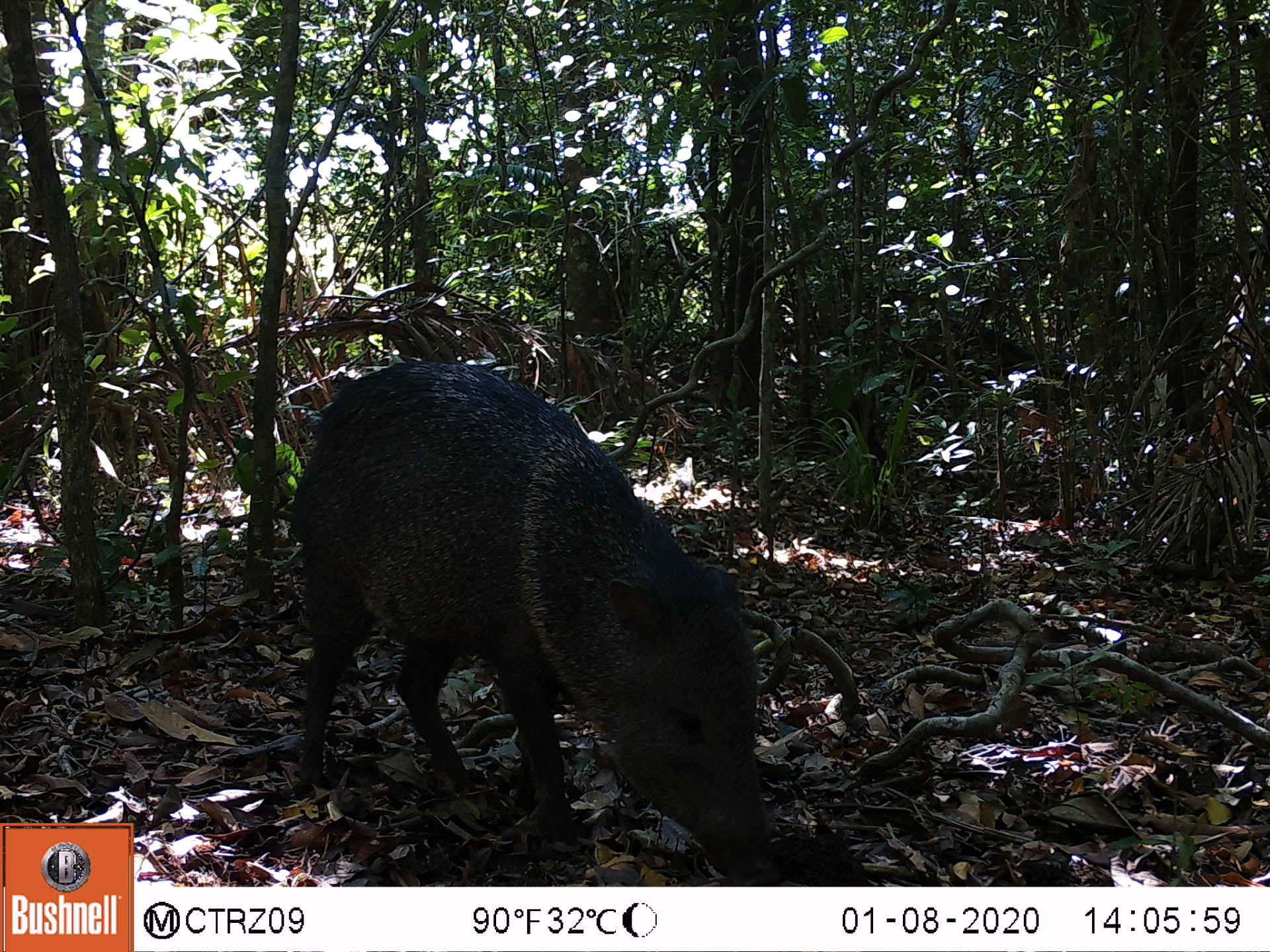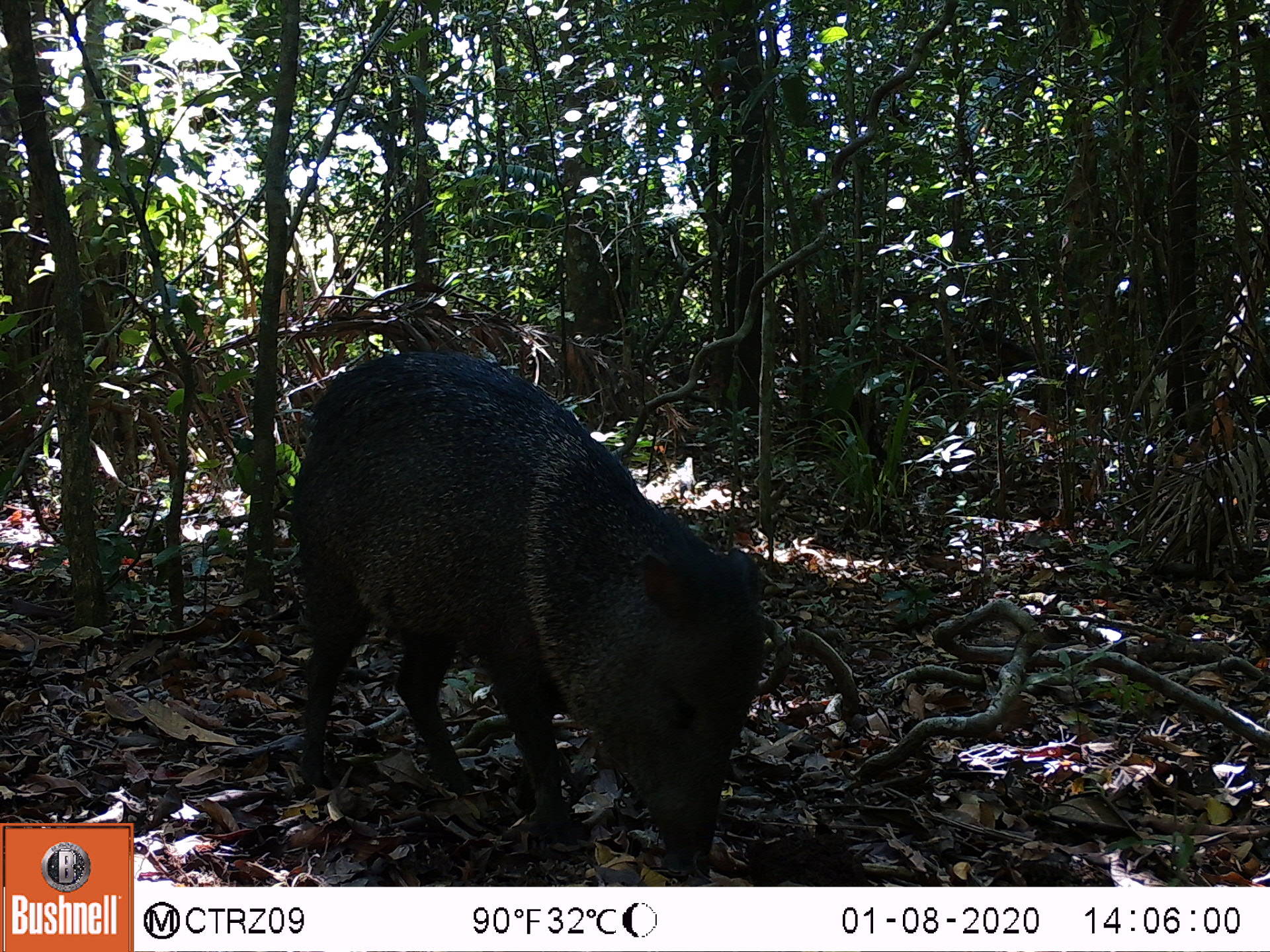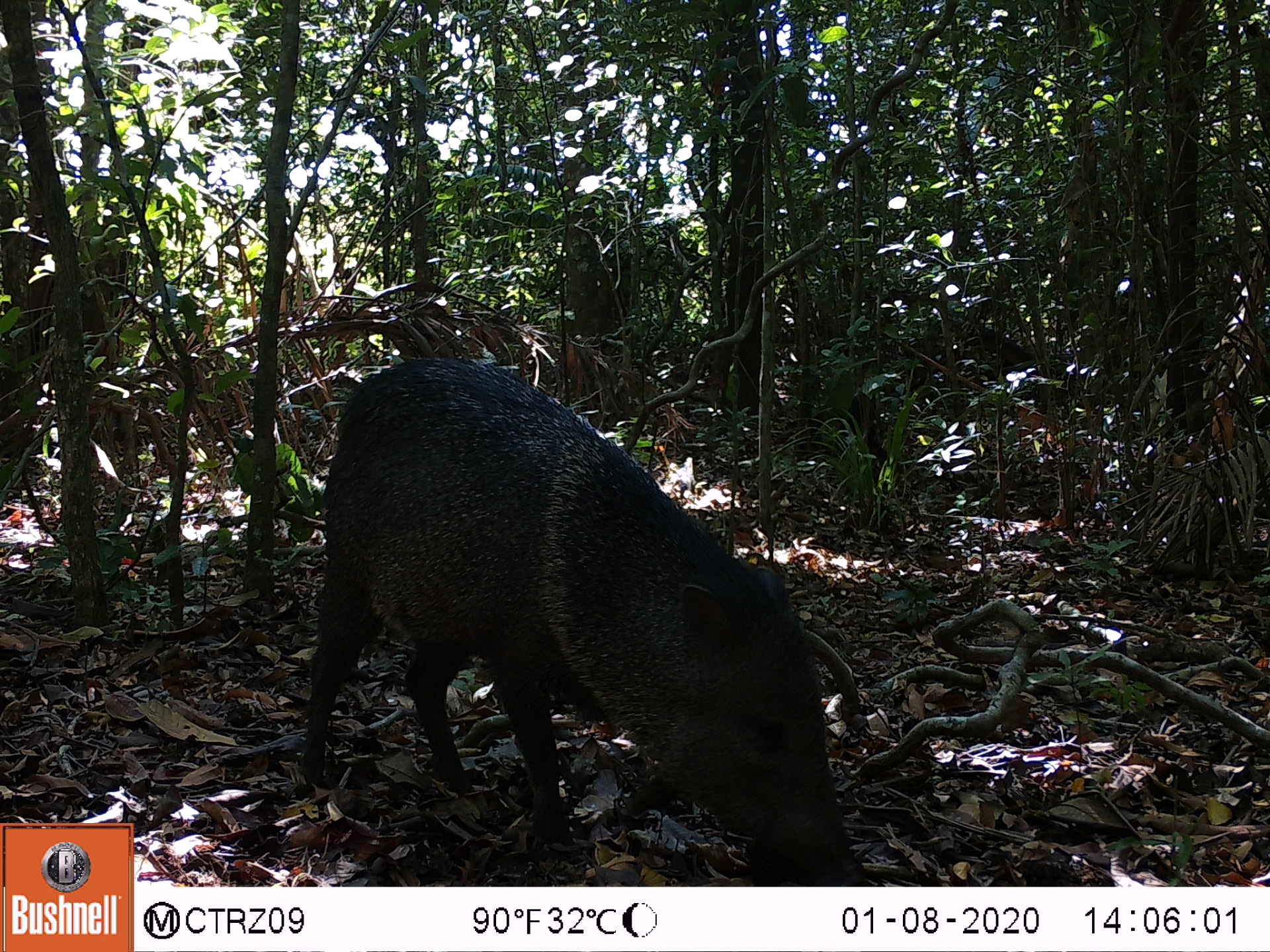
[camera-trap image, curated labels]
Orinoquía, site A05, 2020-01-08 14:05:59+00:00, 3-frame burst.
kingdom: Animalia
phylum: Chordata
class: Mammalia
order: Artiodactyla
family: Tayassuidae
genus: Pecari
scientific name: Pecari tajacu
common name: collared peccary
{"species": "collared peccary (Pecari tajacu)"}